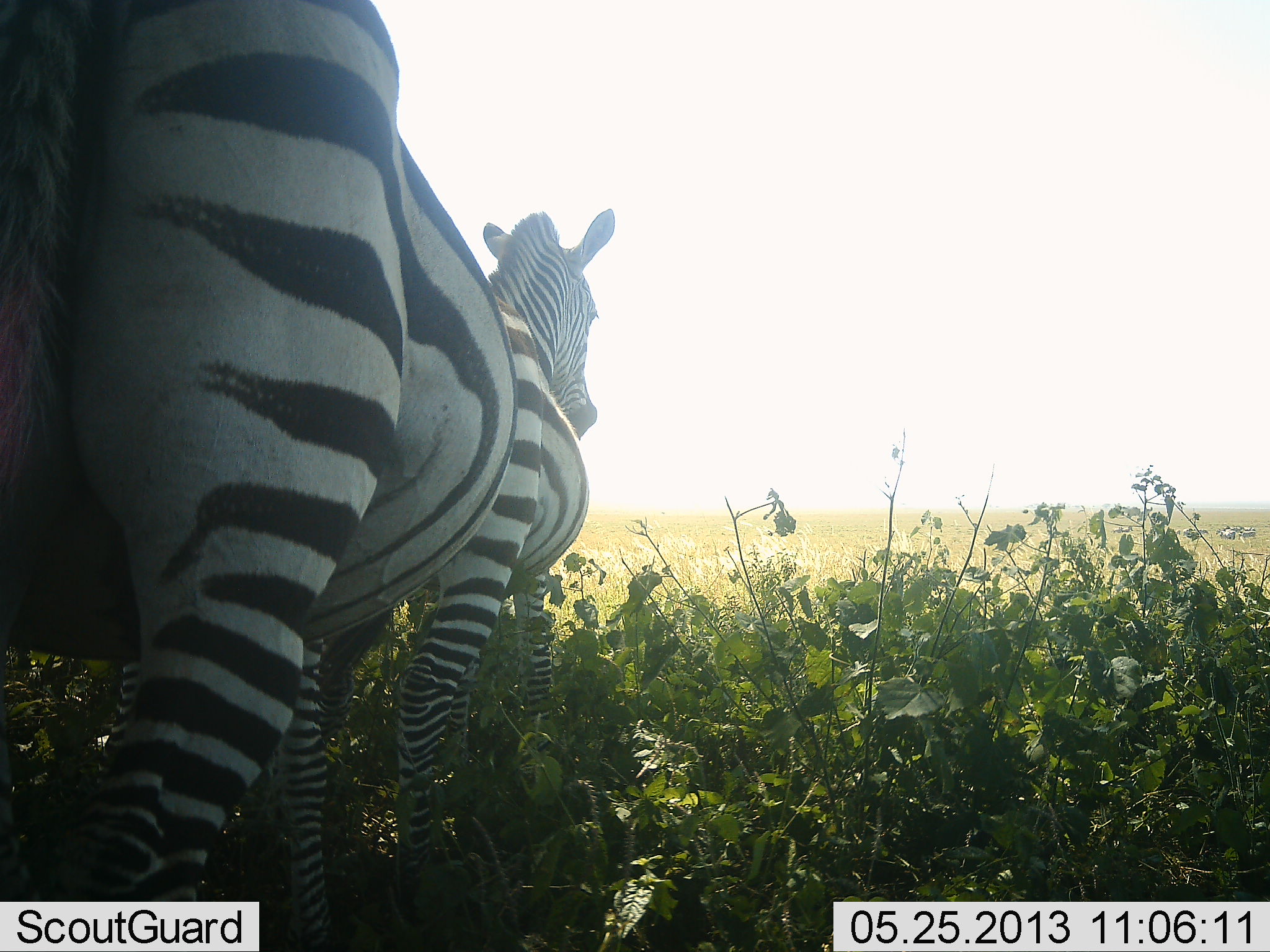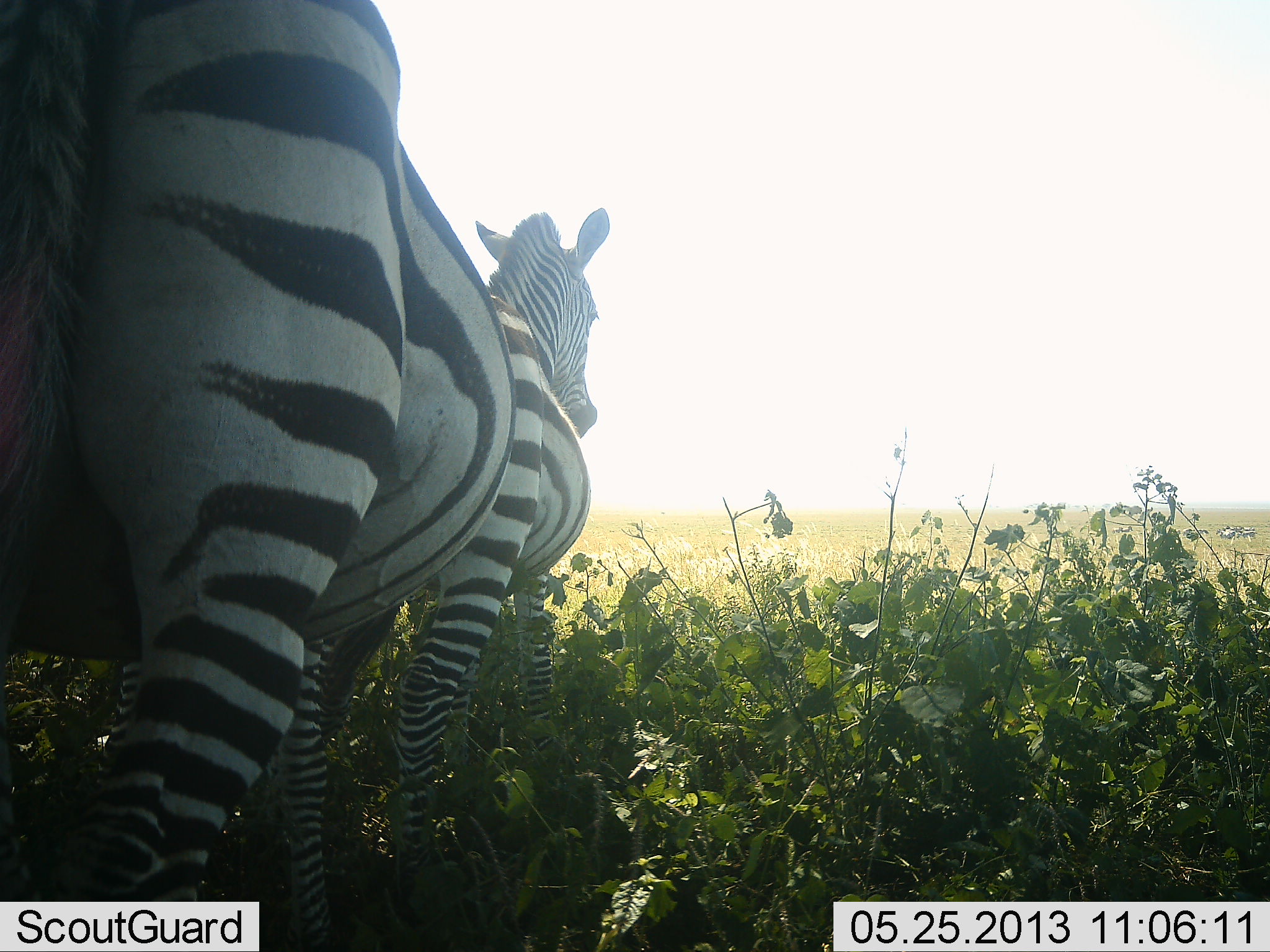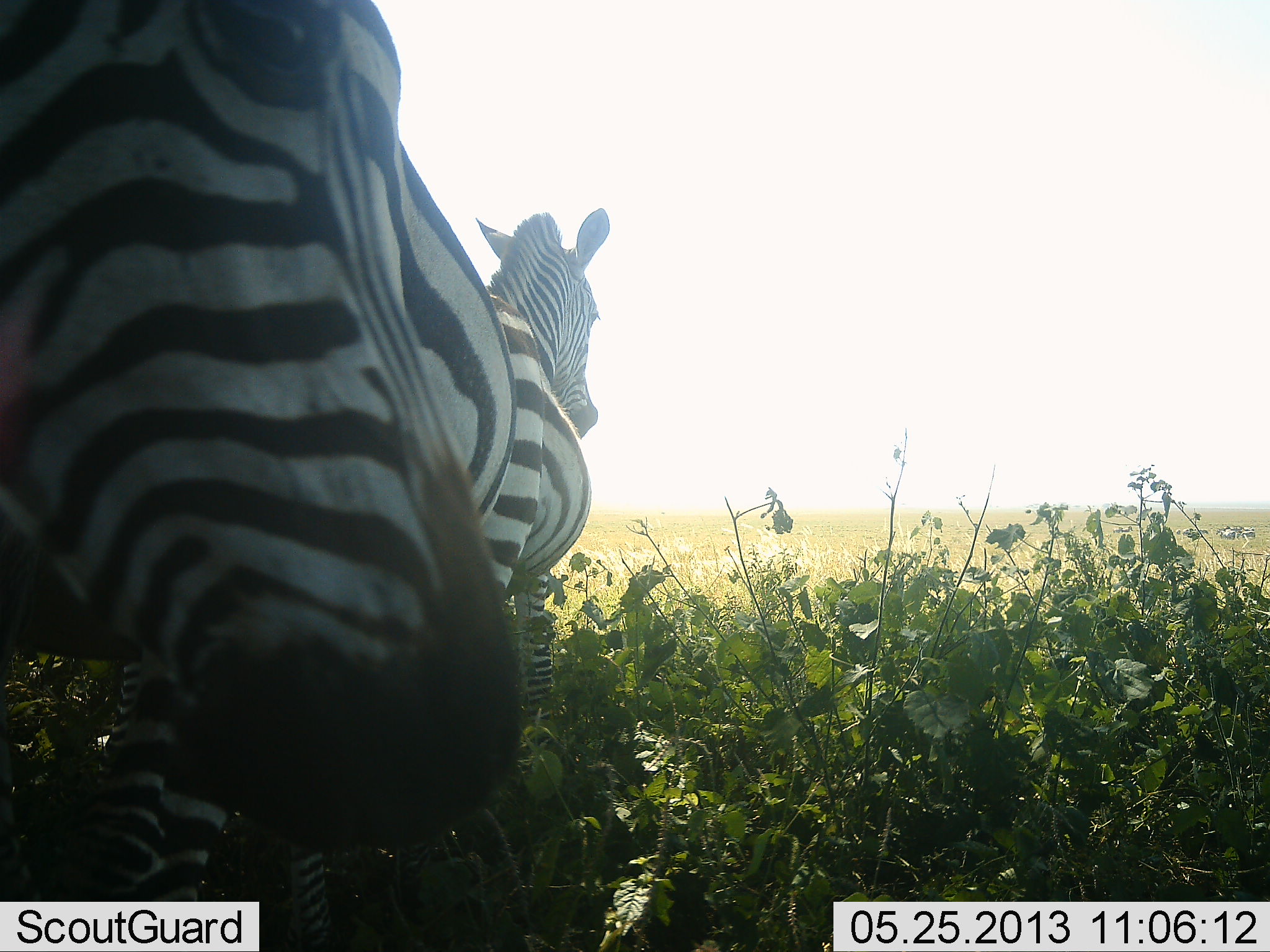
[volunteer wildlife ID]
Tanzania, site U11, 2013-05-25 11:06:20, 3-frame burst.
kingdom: Animalia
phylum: Chordata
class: Mammalia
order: Perissodactyla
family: Equidae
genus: Equus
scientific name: Equus quagga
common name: plains zebra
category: zebra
Zebra (plains zebra) (Equus quagga), count 2. Behavior (volunteer vote fractions): standing 88%, resting 0%, moving 16%, interacting 0%. Young present (vote fraction): 0%. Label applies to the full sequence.